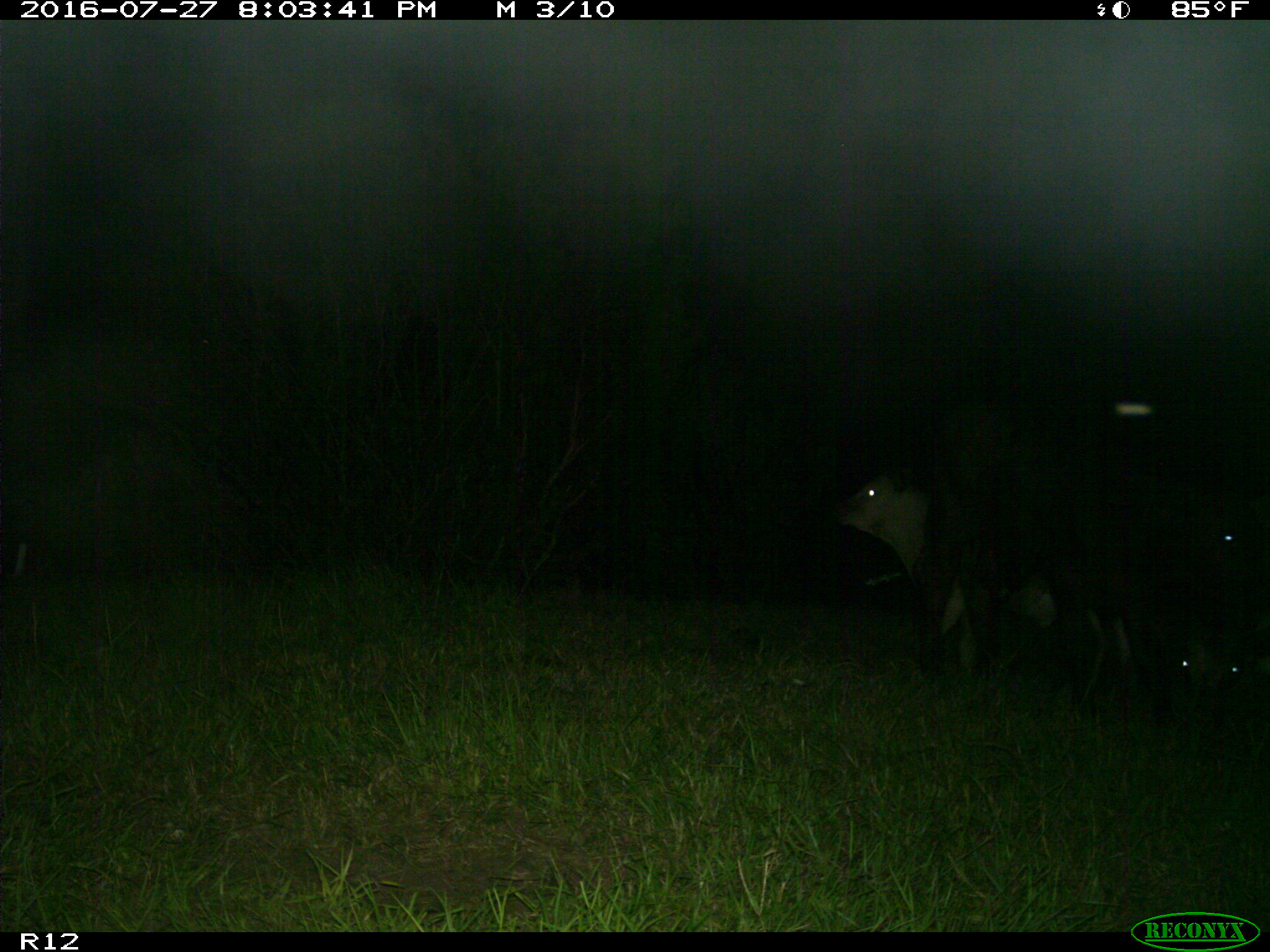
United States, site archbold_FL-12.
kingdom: Animalia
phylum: Chordata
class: Mammalia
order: Artiodactyla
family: Bovidae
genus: Bos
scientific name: Bos taurus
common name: domestic cow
Bos taurus (domestic cow).